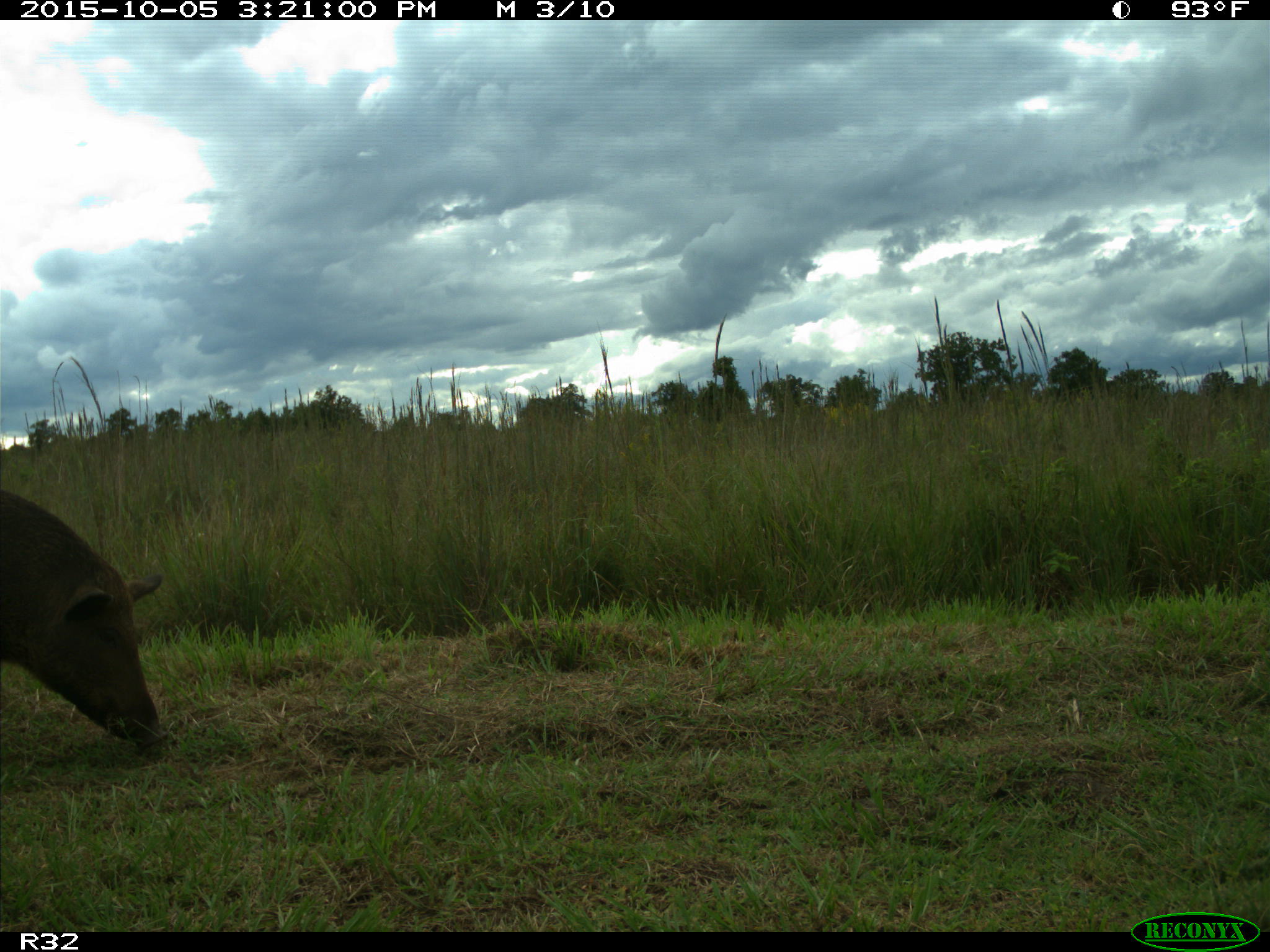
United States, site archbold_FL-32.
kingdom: Animalia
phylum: Chordata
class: Mammalia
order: Artiodactyla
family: Suidae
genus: Sus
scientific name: Sus scrofa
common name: wild boar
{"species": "Sus scrofa (wild boar)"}